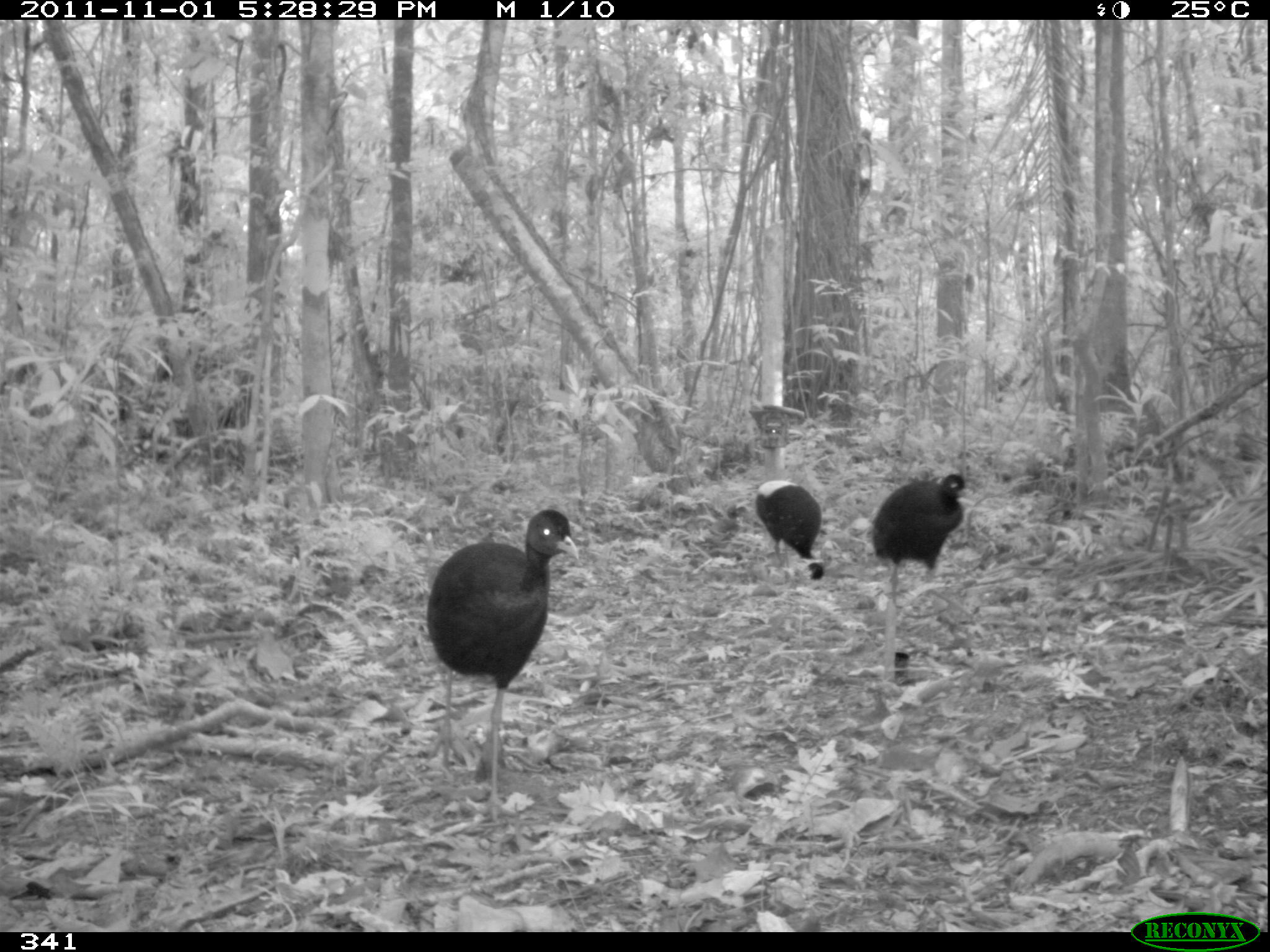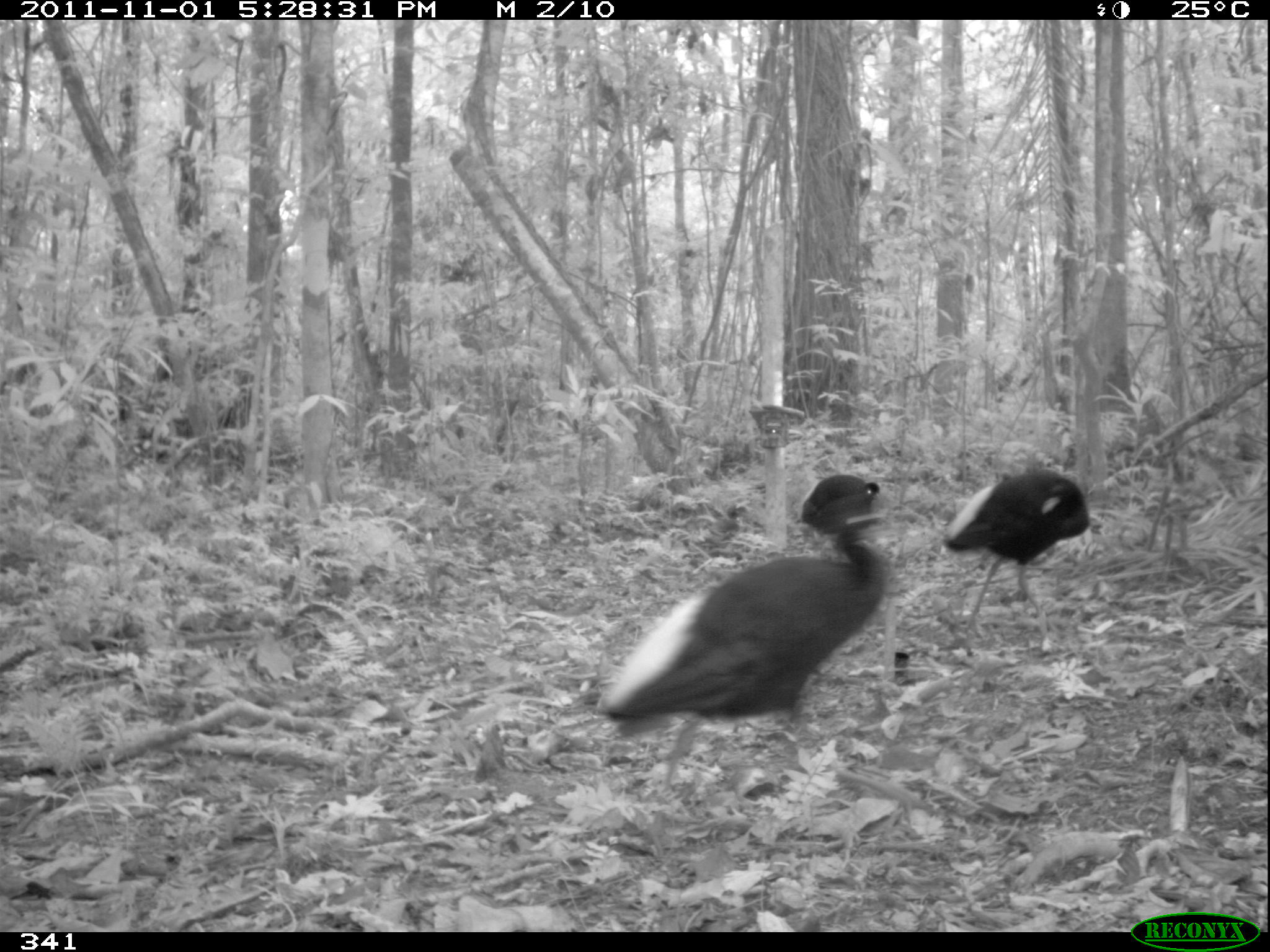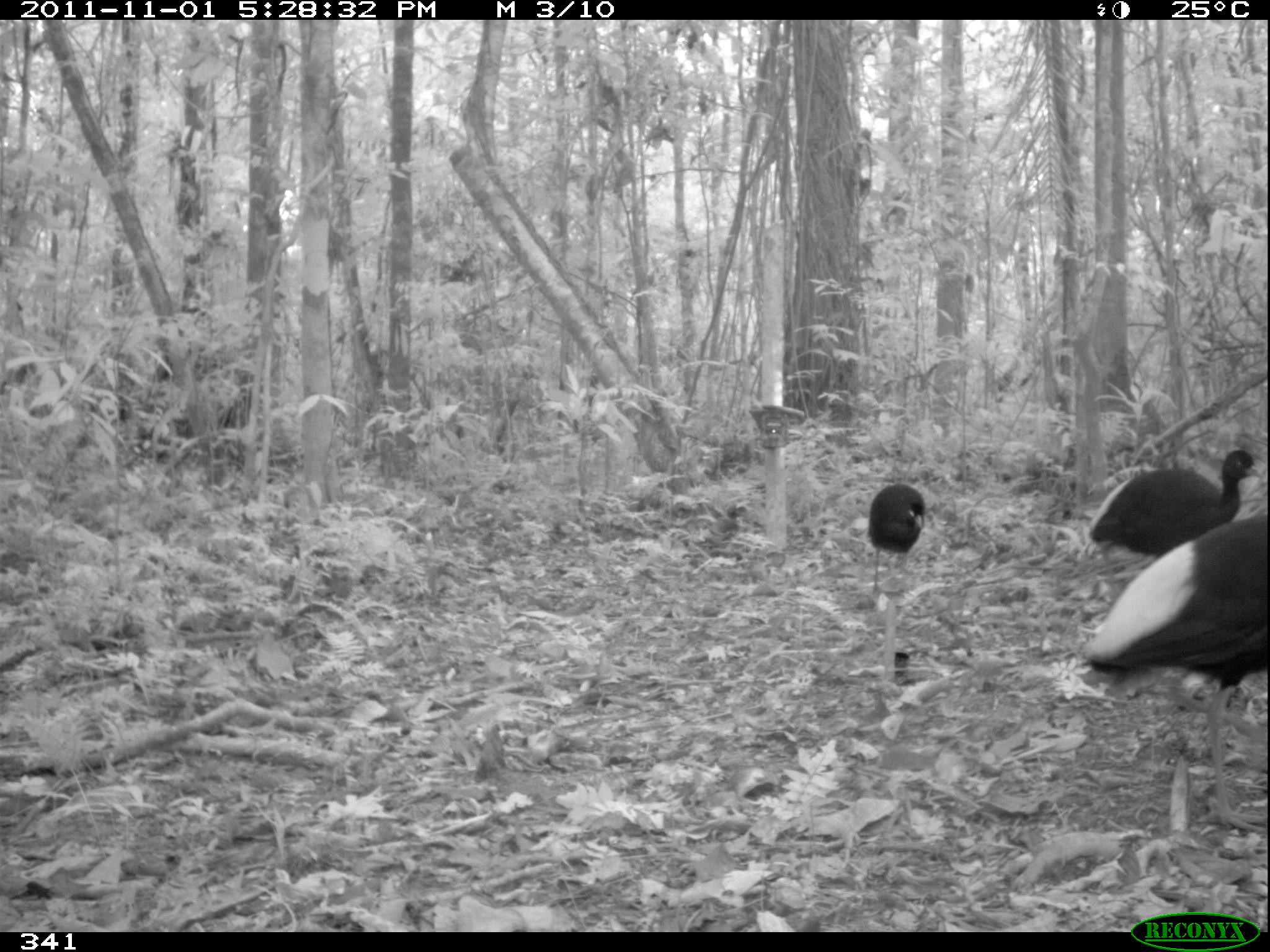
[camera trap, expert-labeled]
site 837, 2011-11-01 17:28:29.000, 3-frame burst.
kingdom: Animalia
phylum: Chordata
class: Aves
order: Gruiformes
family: Psophiidae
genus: Psophia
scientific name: Psophia leucoptera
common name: pale-winged trumpeter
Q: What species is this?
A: Psophia leucoptera (pale-winged trumpeter).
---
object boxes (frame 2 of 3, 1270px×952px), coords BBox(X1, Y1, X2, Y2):
psophia leucoptera: BBox(592, 510, 890, 795); BBox(940, 467, 1091, 644); BBox(794, 474, 880, 530)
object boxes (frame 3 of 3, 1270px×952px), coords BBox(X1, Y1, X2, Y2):
psophia leucoptera: BBox(1080, 508, 1267, 834); BBox(1086, 449, 1263, 559); BBox(867, 482, 926, 604)